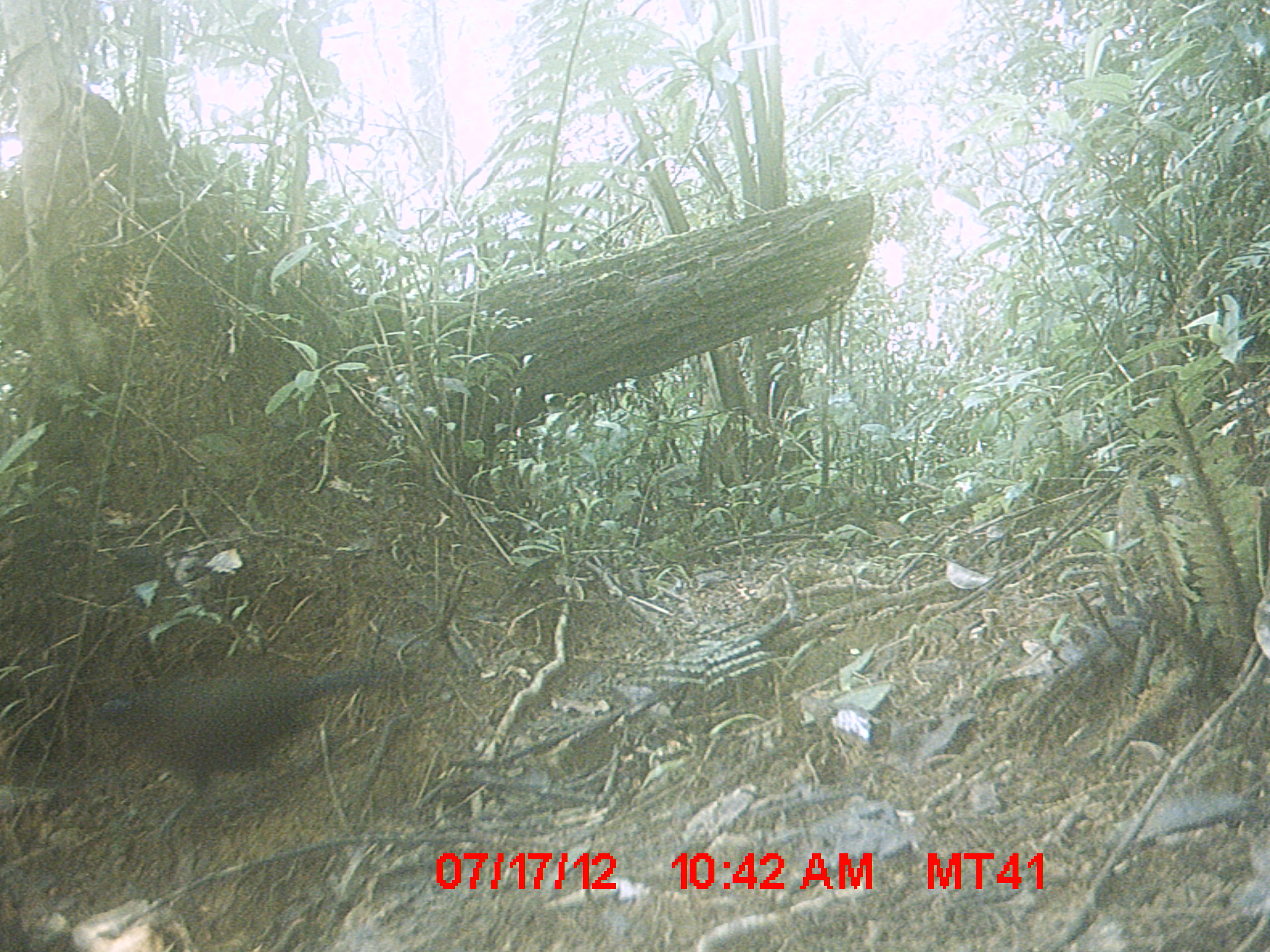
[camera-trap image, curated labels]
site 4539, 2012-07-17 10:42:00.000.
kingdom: Animalia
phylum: Chordata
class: Aves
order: Cuculiformes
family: Cuculidae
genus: Coua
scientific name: Coua serriana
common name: red-breasted coua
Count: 1.